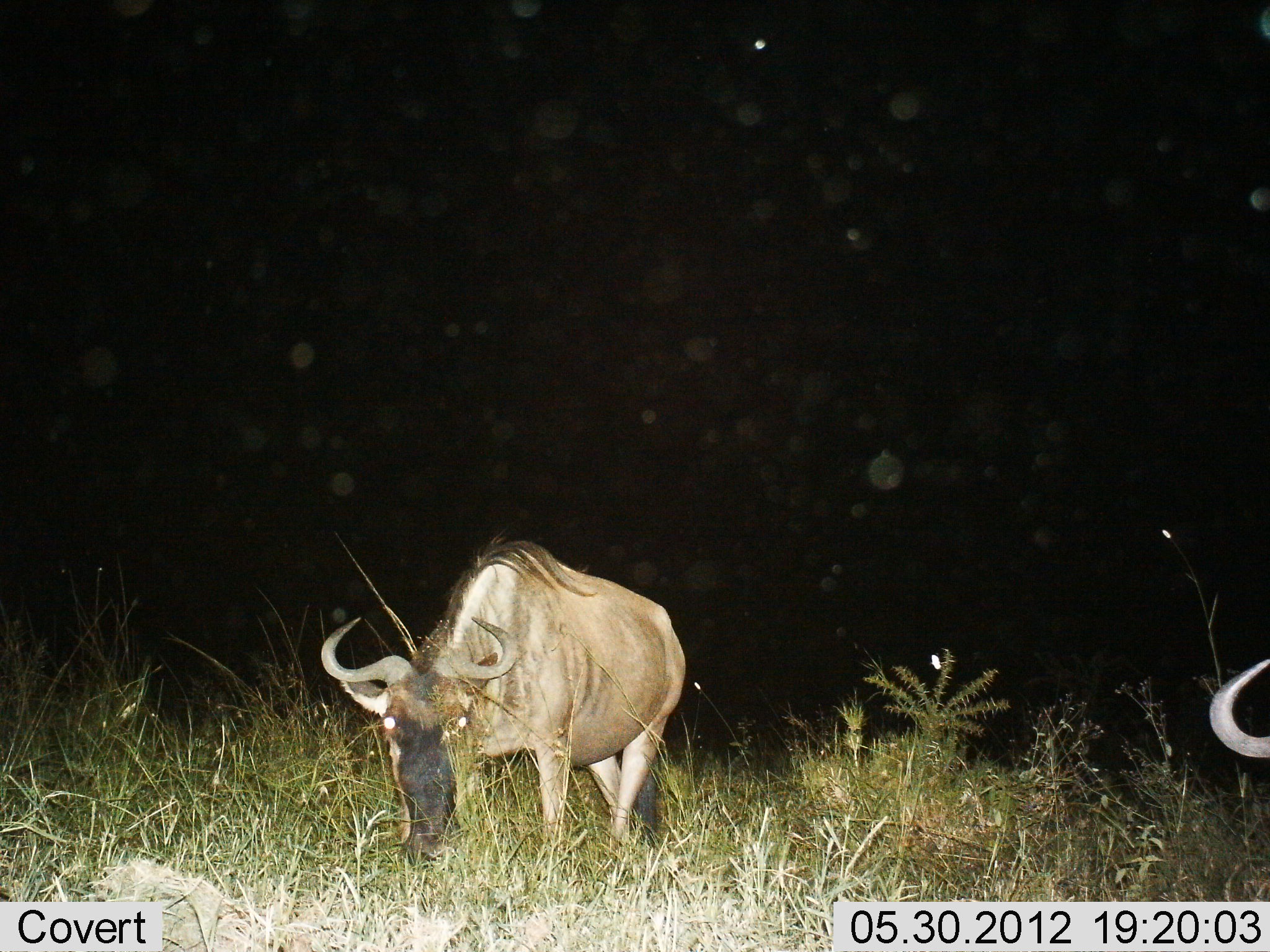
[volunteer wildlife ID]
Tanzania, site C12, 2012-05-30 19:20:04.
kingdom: Animalia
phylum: Chordata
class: Mammalia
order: Artiodactyla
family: Bovidae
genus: Connochaetes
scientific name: Connochaetes taurinus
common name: blue wildebeest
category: wildebeest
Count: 2.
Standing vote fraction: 60%.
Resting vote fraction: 0%.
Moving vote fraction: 0%.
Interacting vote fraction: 0%.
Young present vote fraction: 0%.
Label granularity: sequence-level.